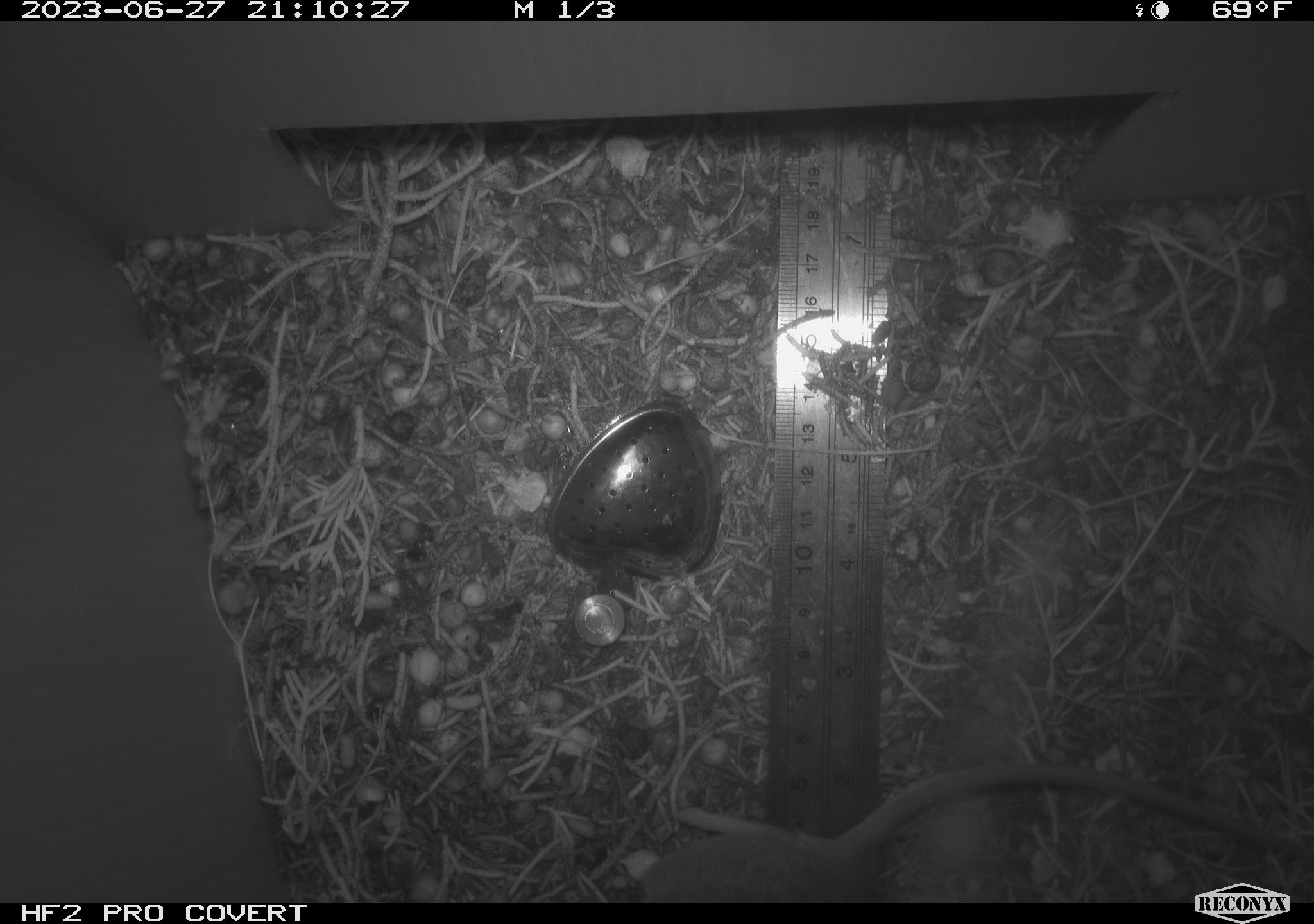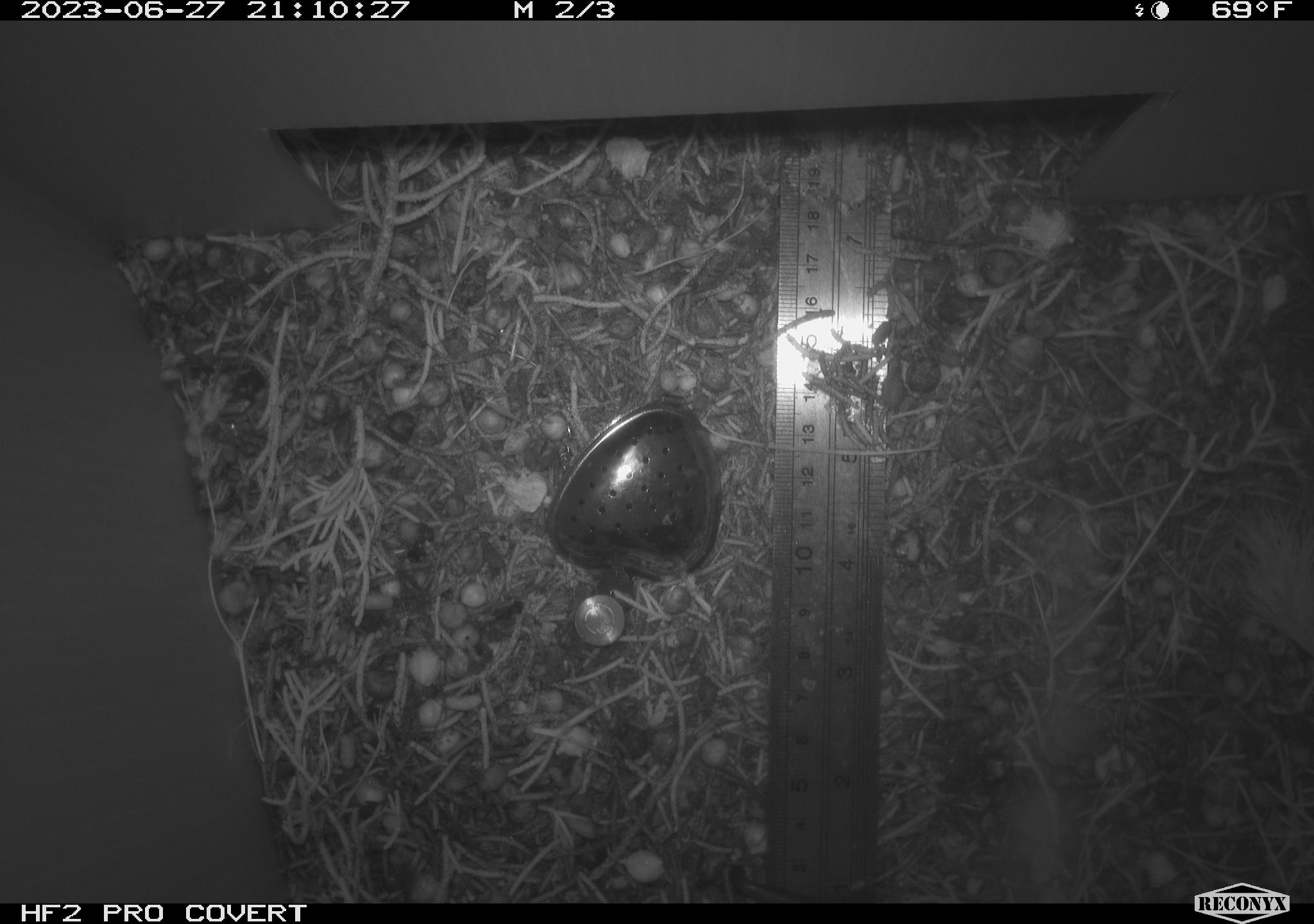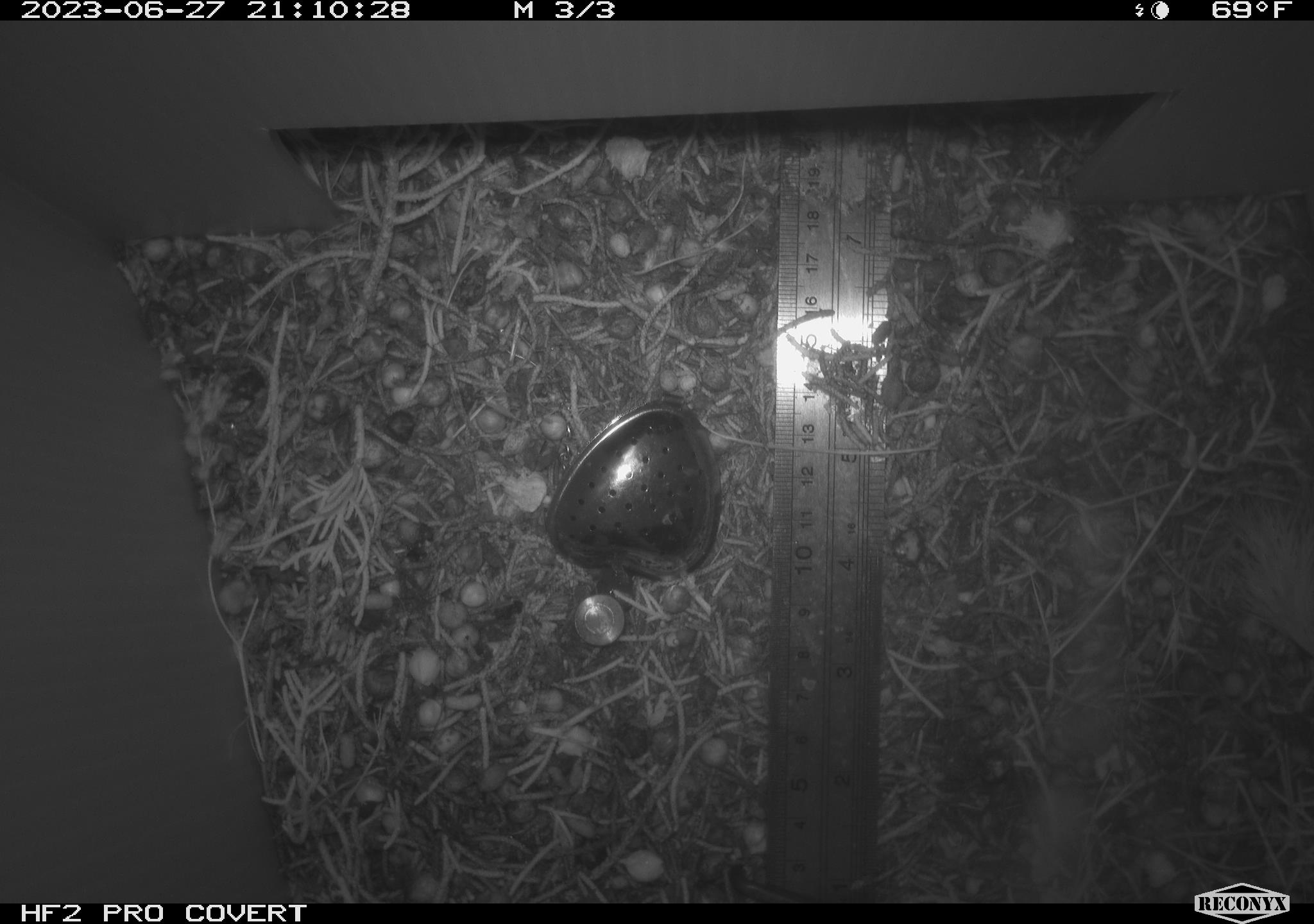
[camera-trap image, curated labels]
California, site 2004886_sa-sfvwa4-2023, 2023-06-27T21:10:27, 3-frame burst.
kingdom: Animalia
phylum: Chordata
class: Mammalia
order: Rodentia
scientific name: Rodentia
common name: rodent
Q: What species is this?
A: Rodent (Rodentia).